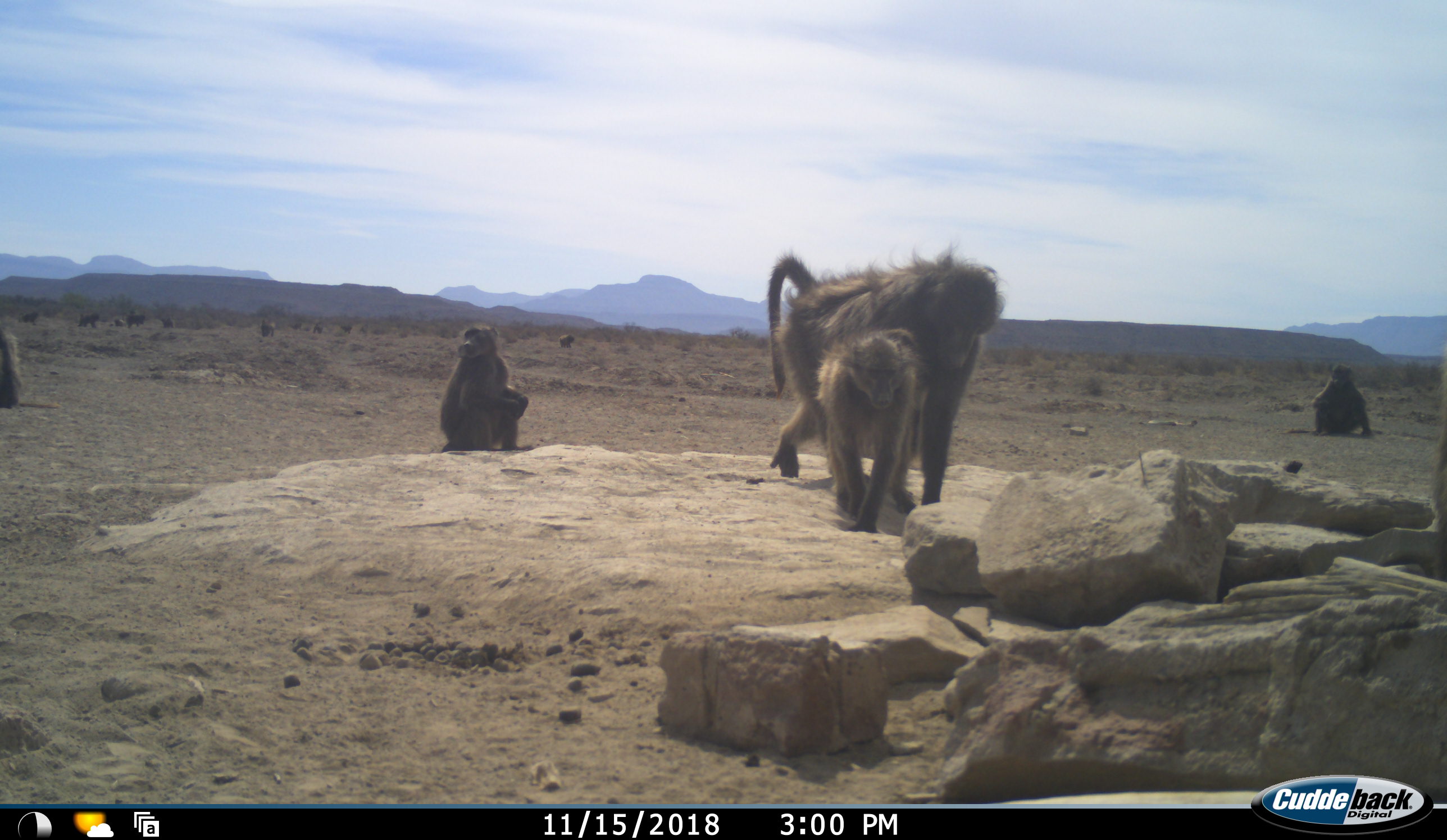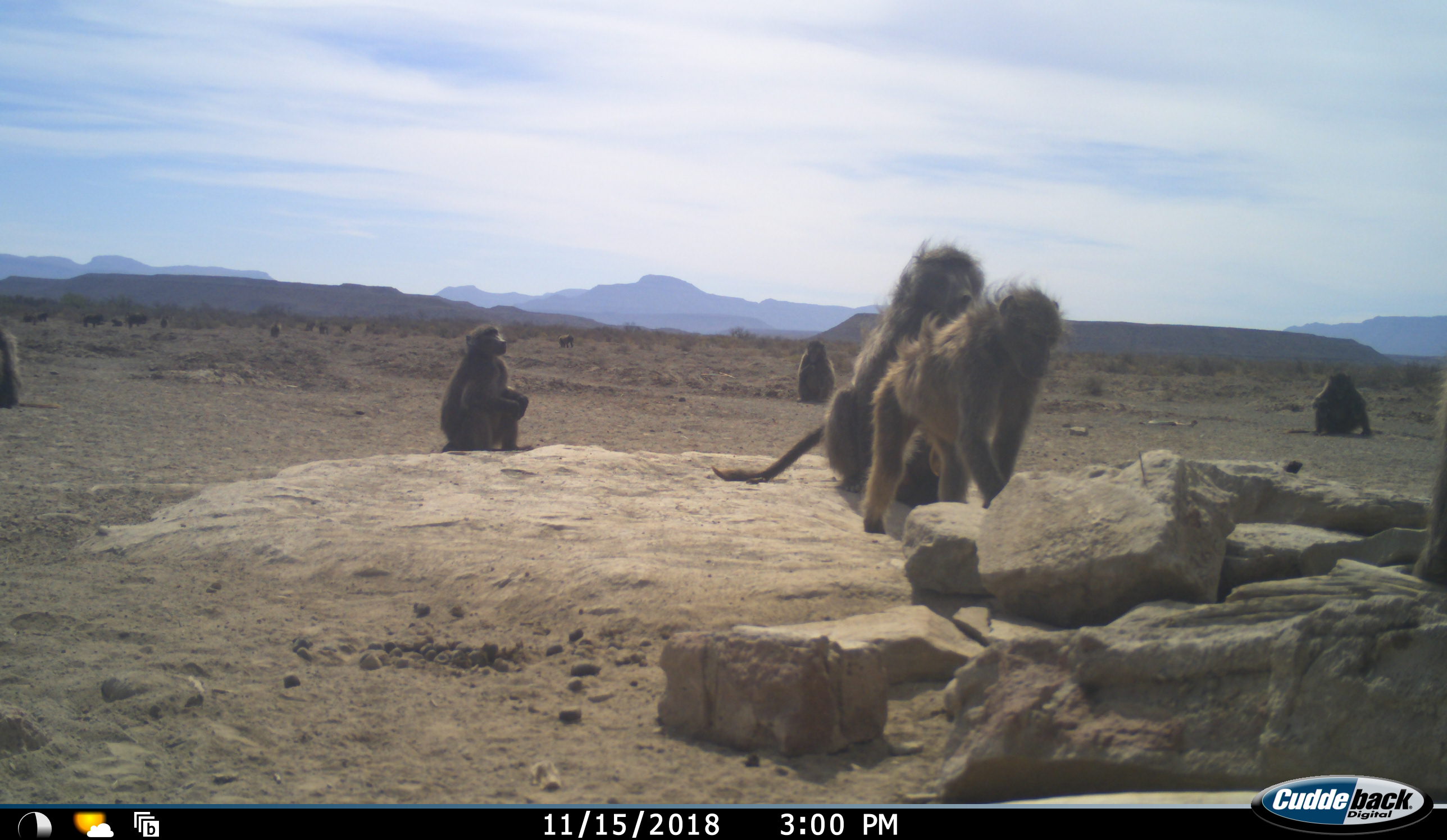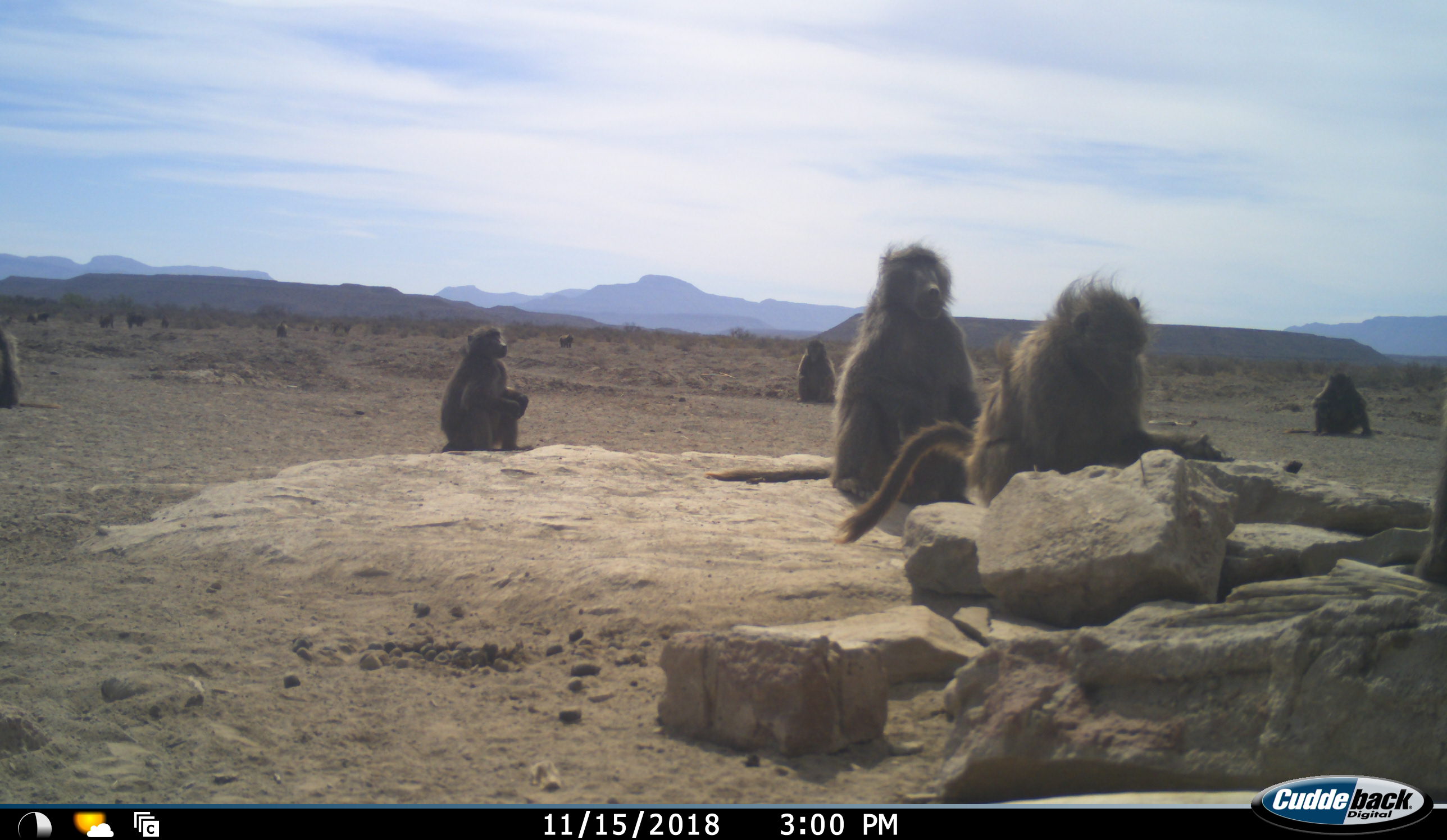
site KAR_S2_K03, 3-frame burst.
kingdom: Animalia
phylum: Chordata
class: Mammalia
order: Primates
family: Cercopithecidae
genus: Papio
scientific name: Papio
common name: baboon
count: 11-50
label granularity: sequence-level